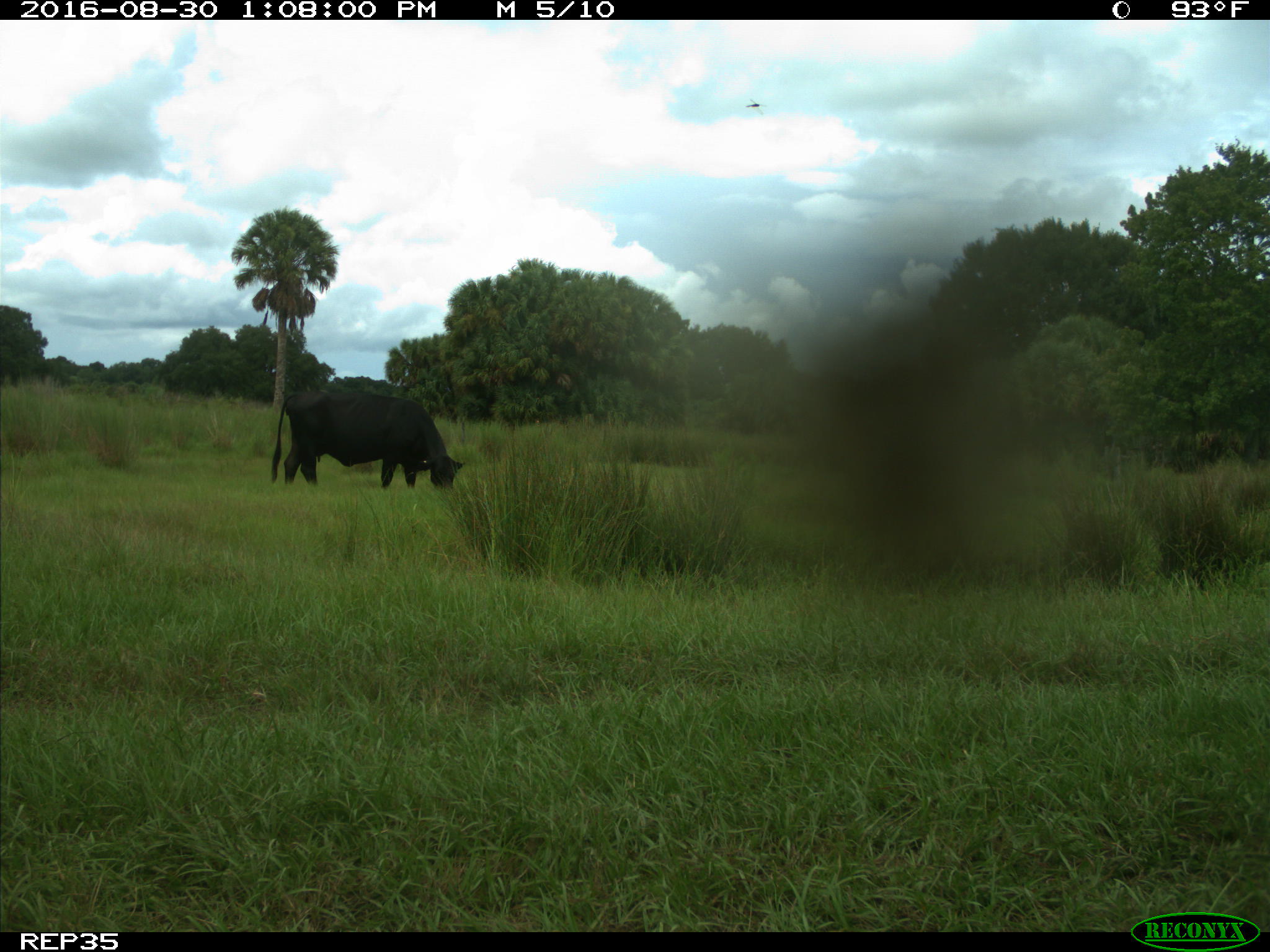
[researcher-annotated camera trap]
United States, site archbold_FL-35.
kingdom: Animalia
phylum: Chordata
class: Mammalia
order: Artiodactyla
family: Bovidae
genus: Bos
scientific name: Bos taurus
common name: domestic cow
Bos taurus (domestic cow).